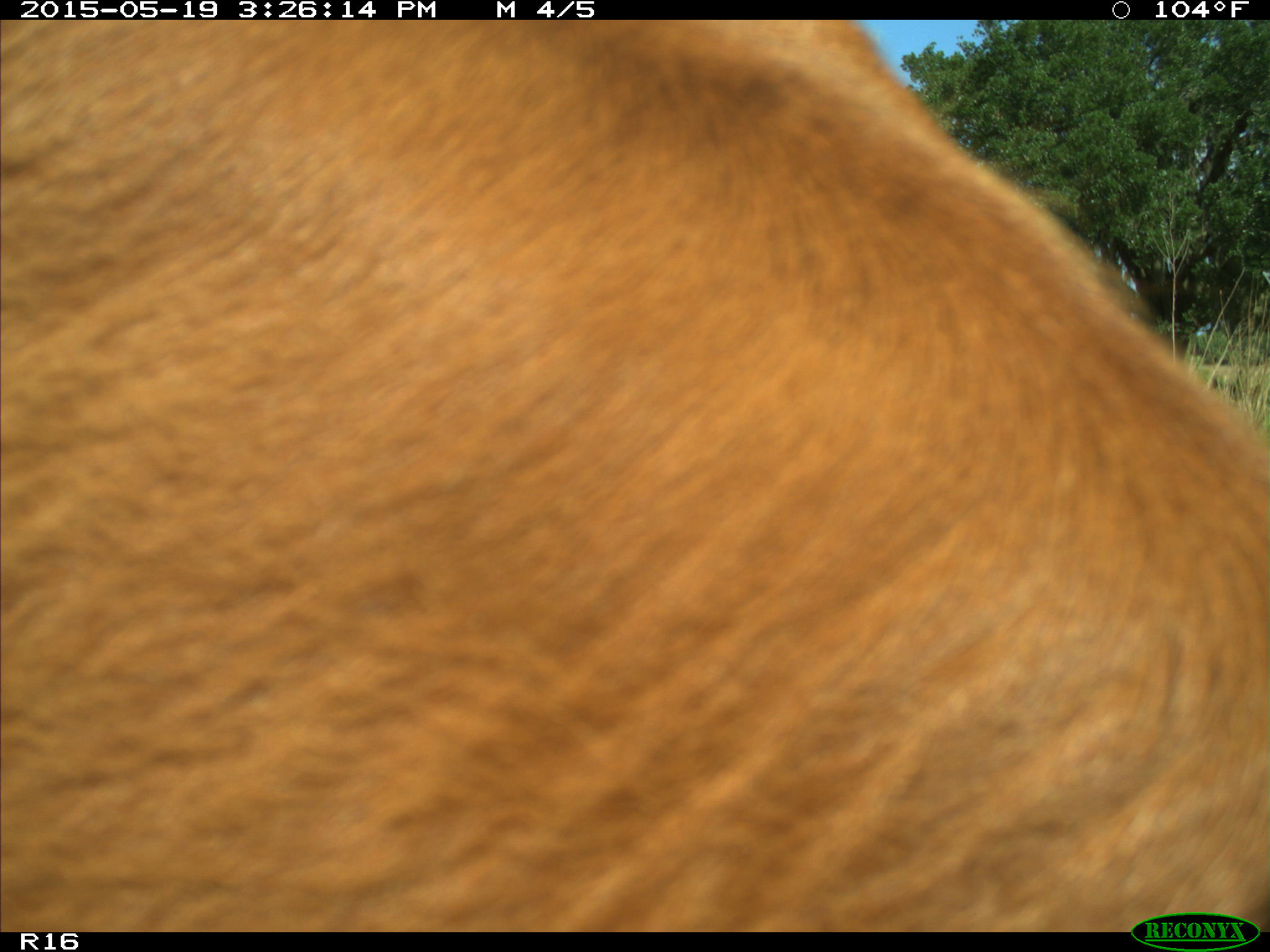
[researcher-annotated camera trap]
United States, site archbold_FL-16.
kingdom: Animalia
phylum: Chordata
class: Mammalia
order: Artiodactyla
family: Bovidae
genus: Bos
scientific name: Bos taurus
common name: domestic cow